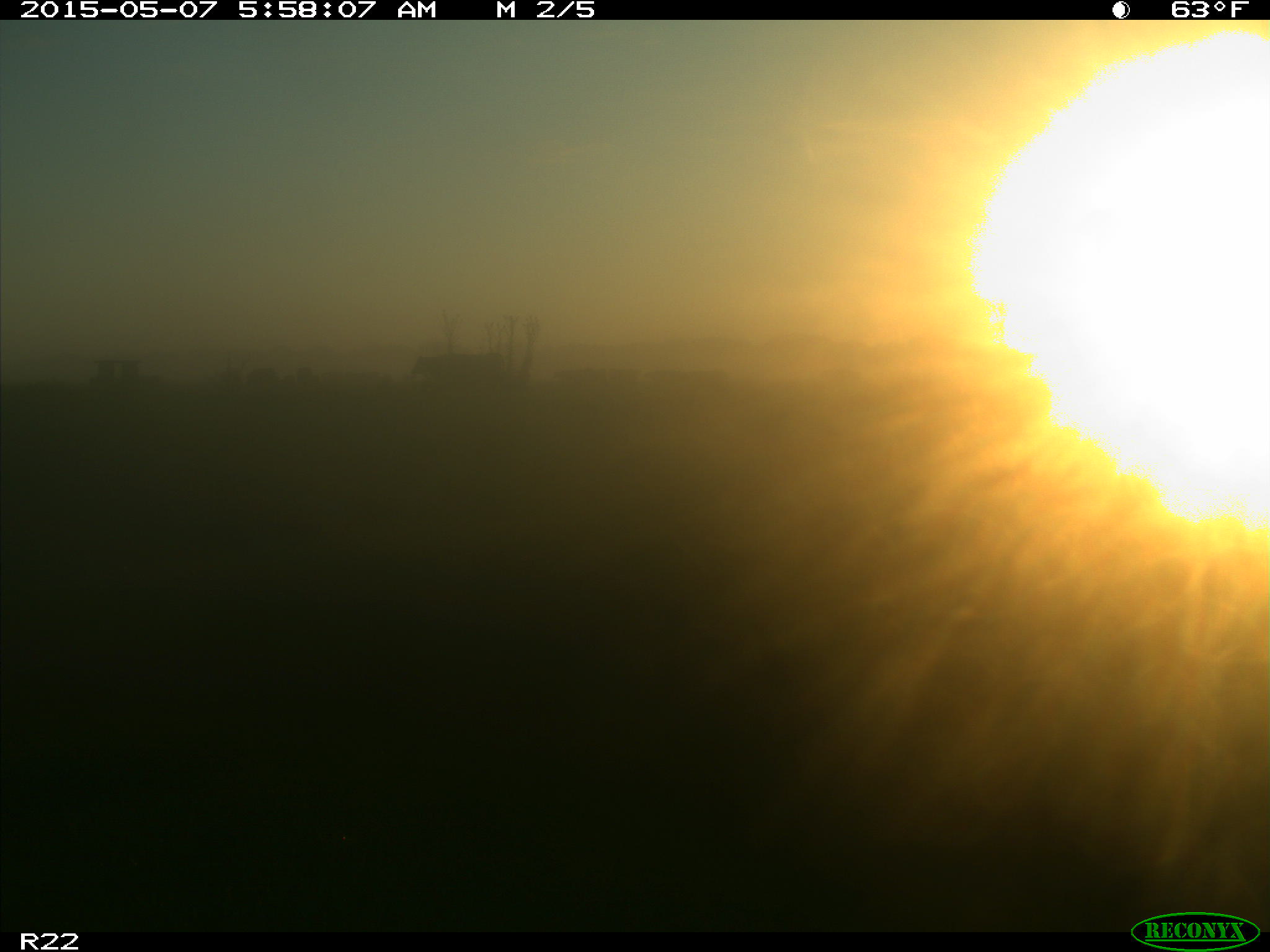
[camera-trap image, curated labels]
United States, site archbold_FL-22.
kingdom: Animalia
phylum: Chordata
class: Mammalia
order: Artiodactyla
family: Bovidae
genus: Bos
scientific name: Bos taurus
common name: domestic cow